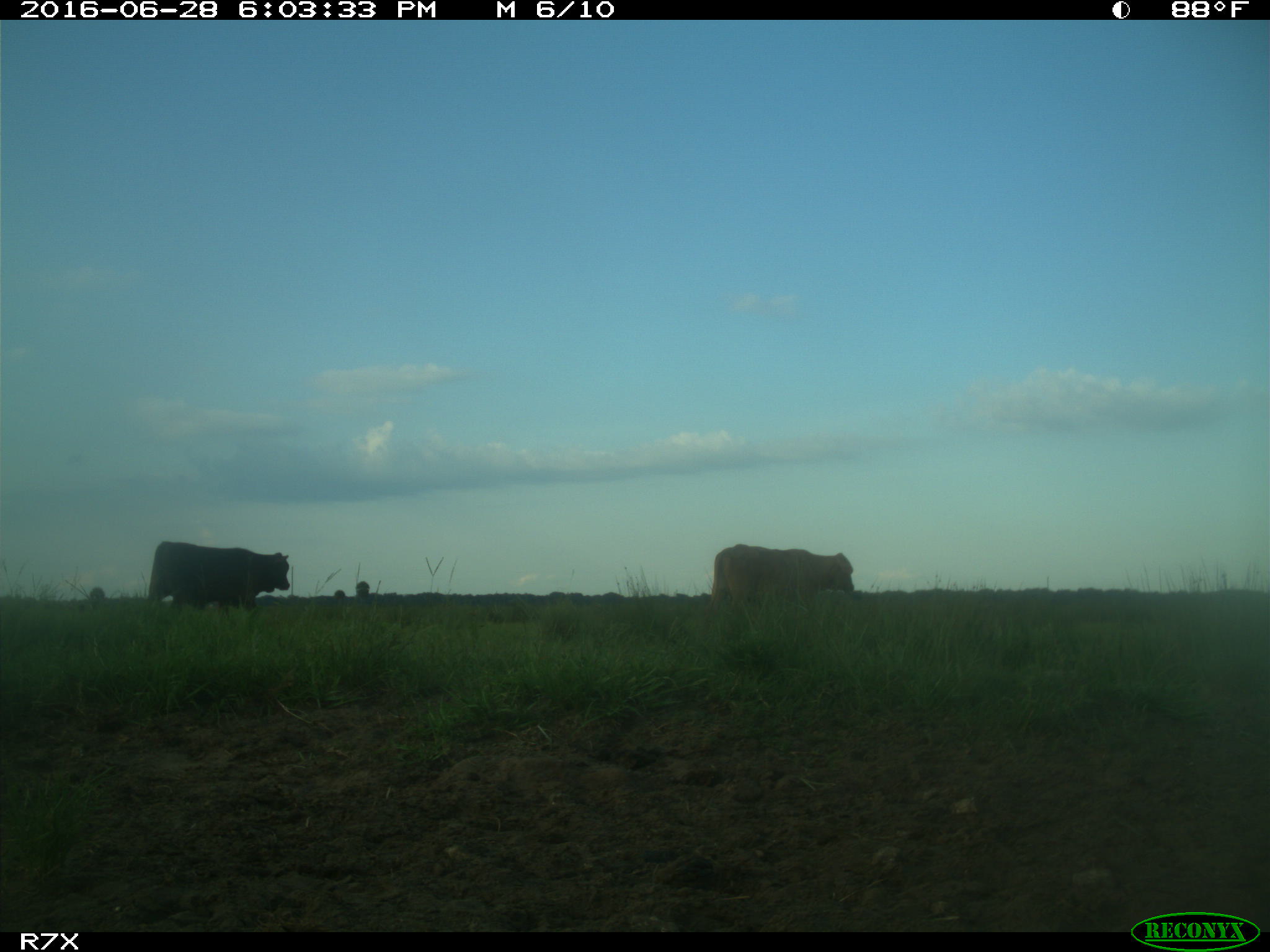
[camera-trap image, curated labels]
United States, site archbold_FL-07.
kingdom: Animalia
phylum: Chordata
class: Mammalia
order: Artiodactyla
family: Bovidae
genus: Bos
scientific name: Bos taurus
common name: domestic cow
Bos taurus (domestic cow).